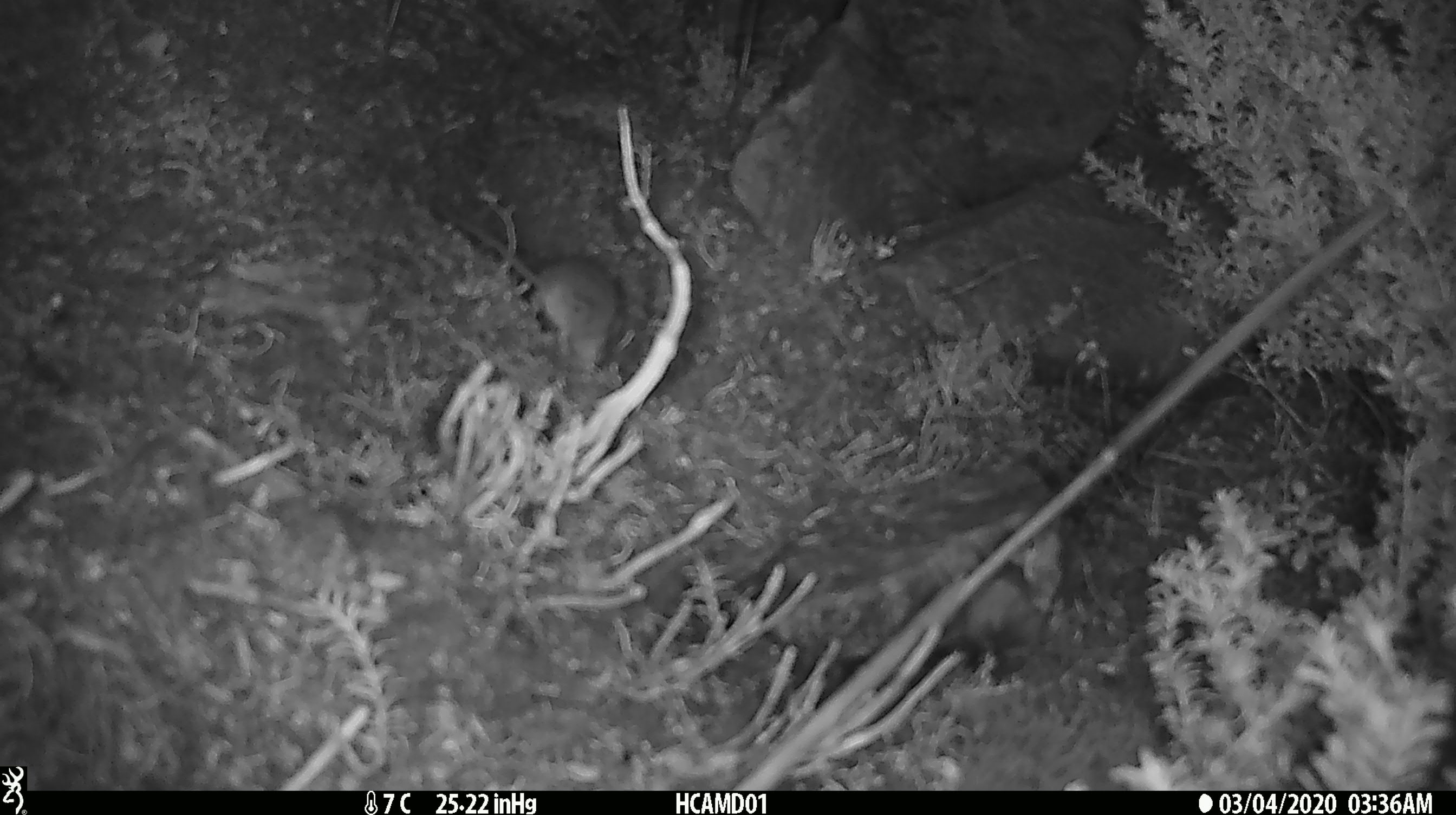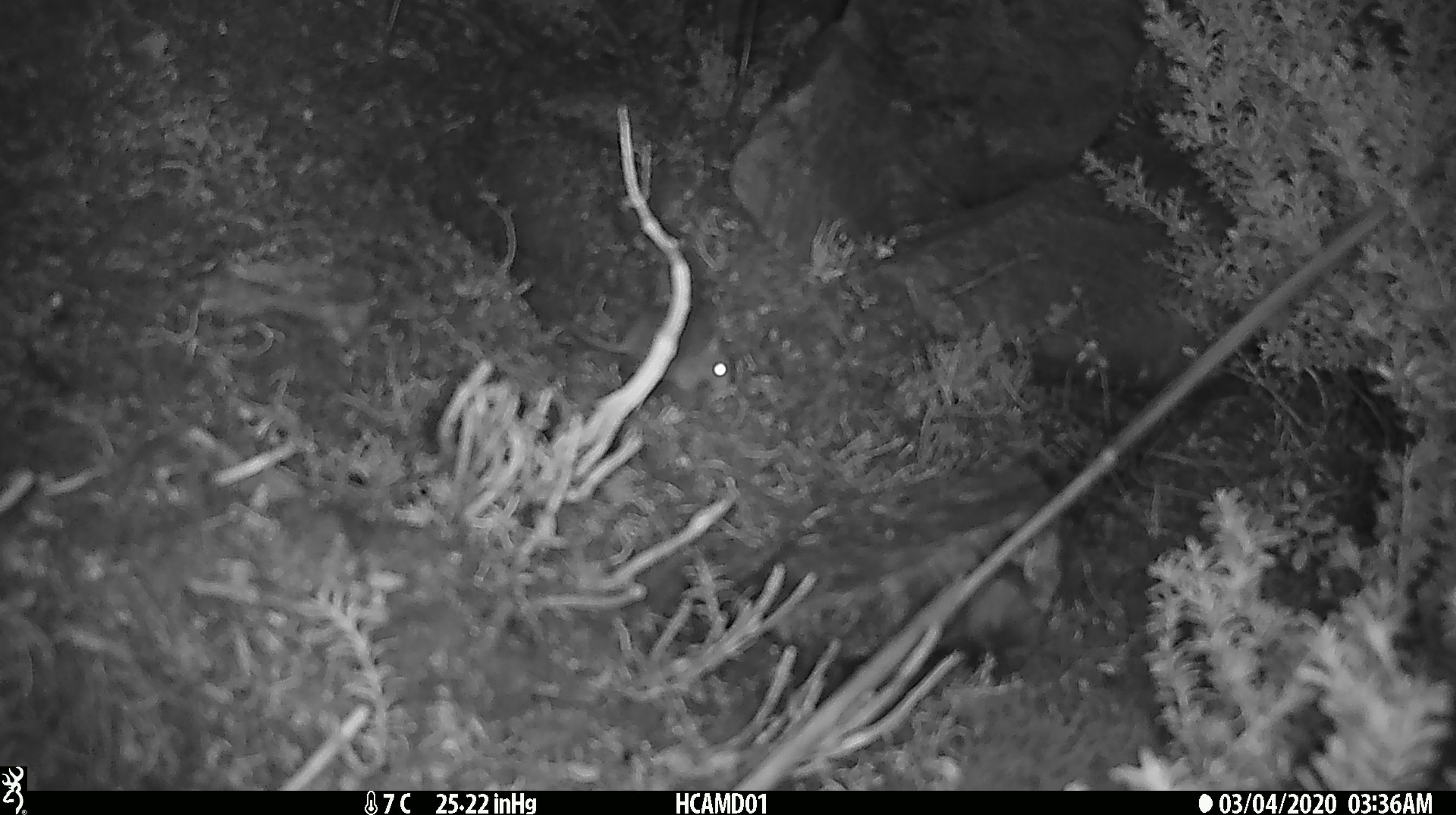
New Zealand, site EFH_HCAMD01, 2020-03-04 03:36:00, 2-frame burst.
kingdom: Animalia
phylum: Chordata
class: Mammalia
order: Rodentia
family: Muridae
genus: Mus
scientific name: Mus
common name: mouse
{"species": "mouse (Mus)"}